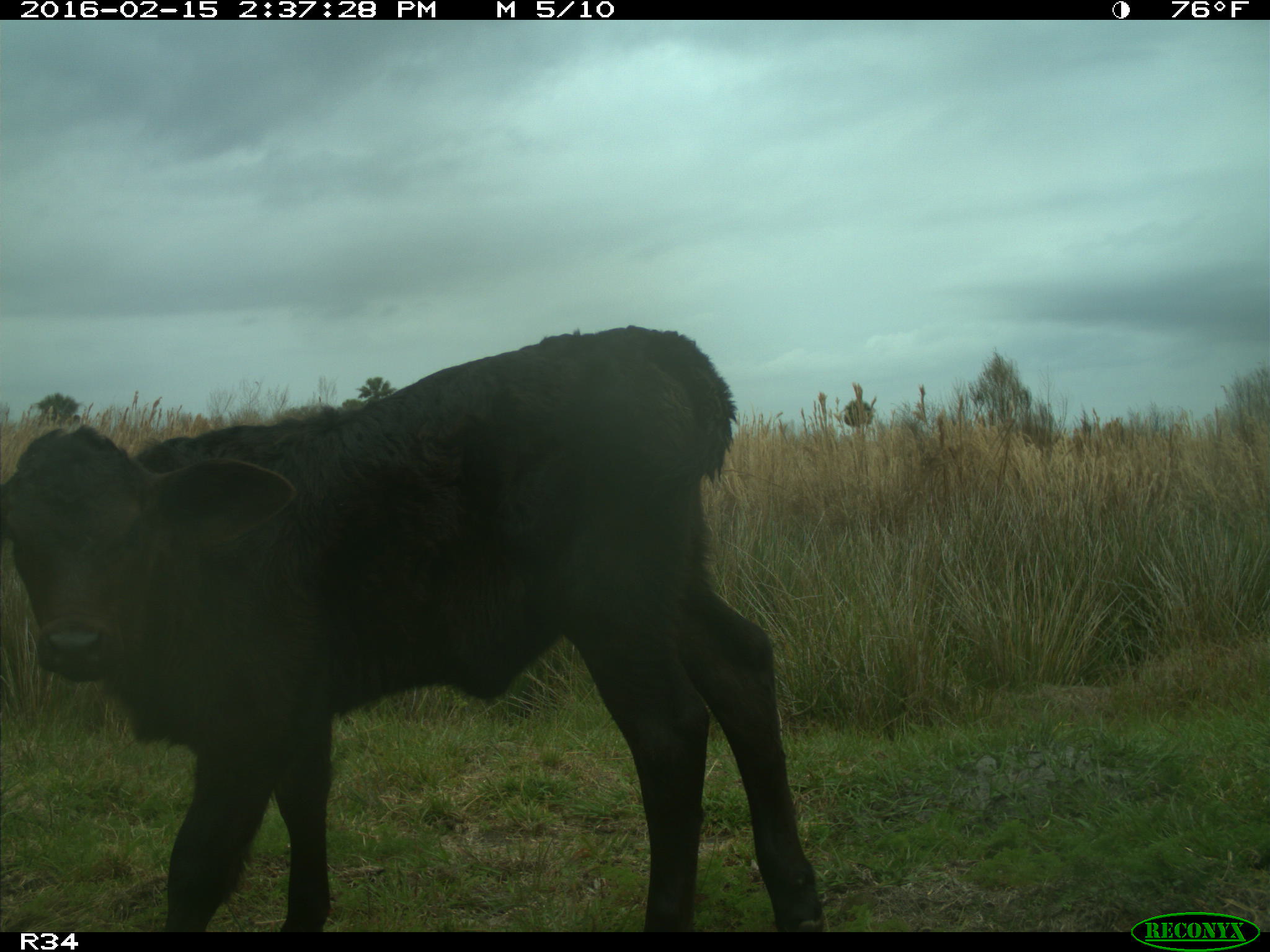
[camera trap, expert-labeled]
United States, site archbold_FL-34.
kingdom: Animalia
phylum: Chordata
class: Mammalia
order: Artiodactyla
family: Bovidae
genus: Bos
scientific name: Bos taurus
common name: domestic cow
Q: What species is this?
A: Bos taurus (domestic cow).